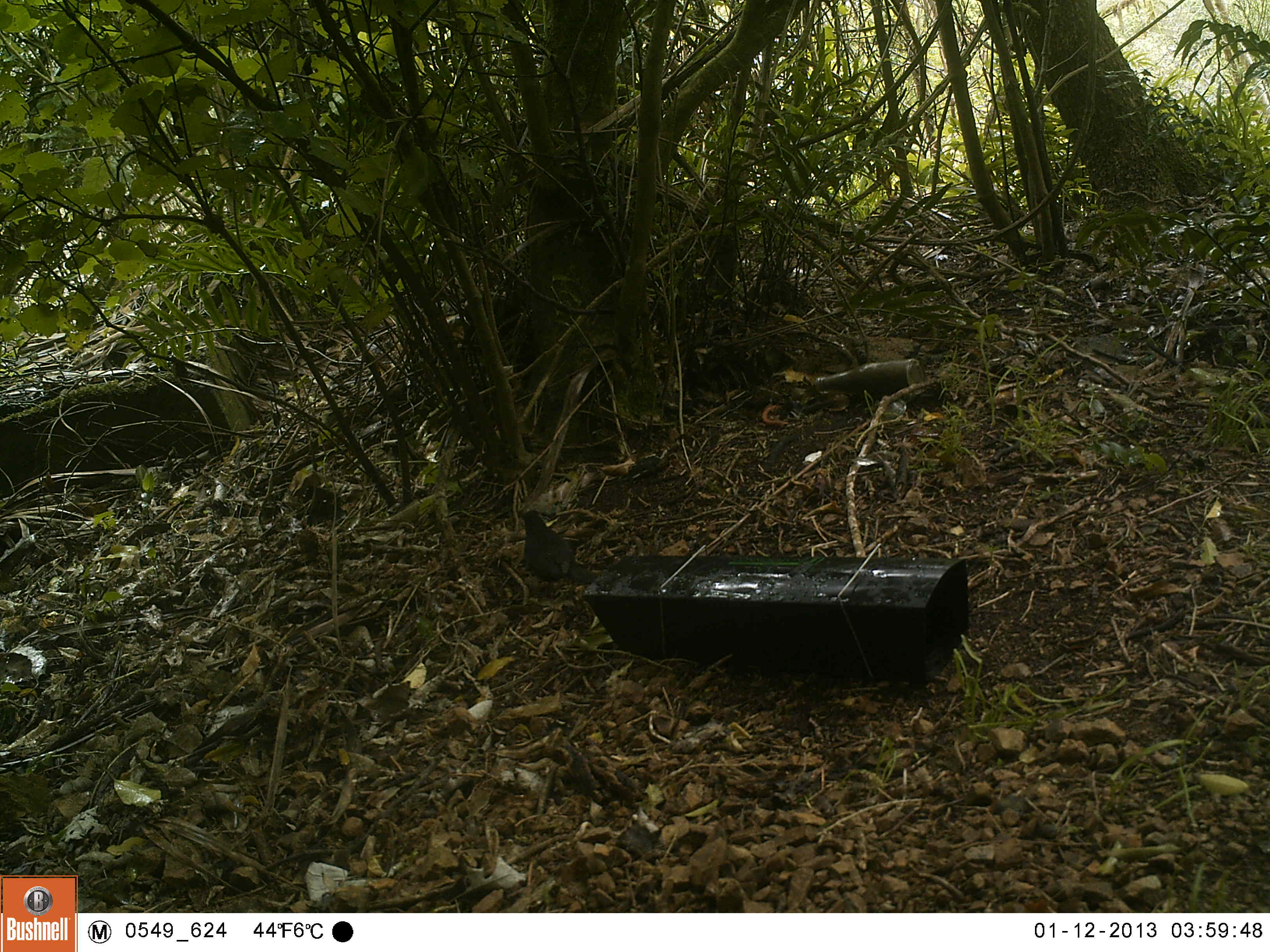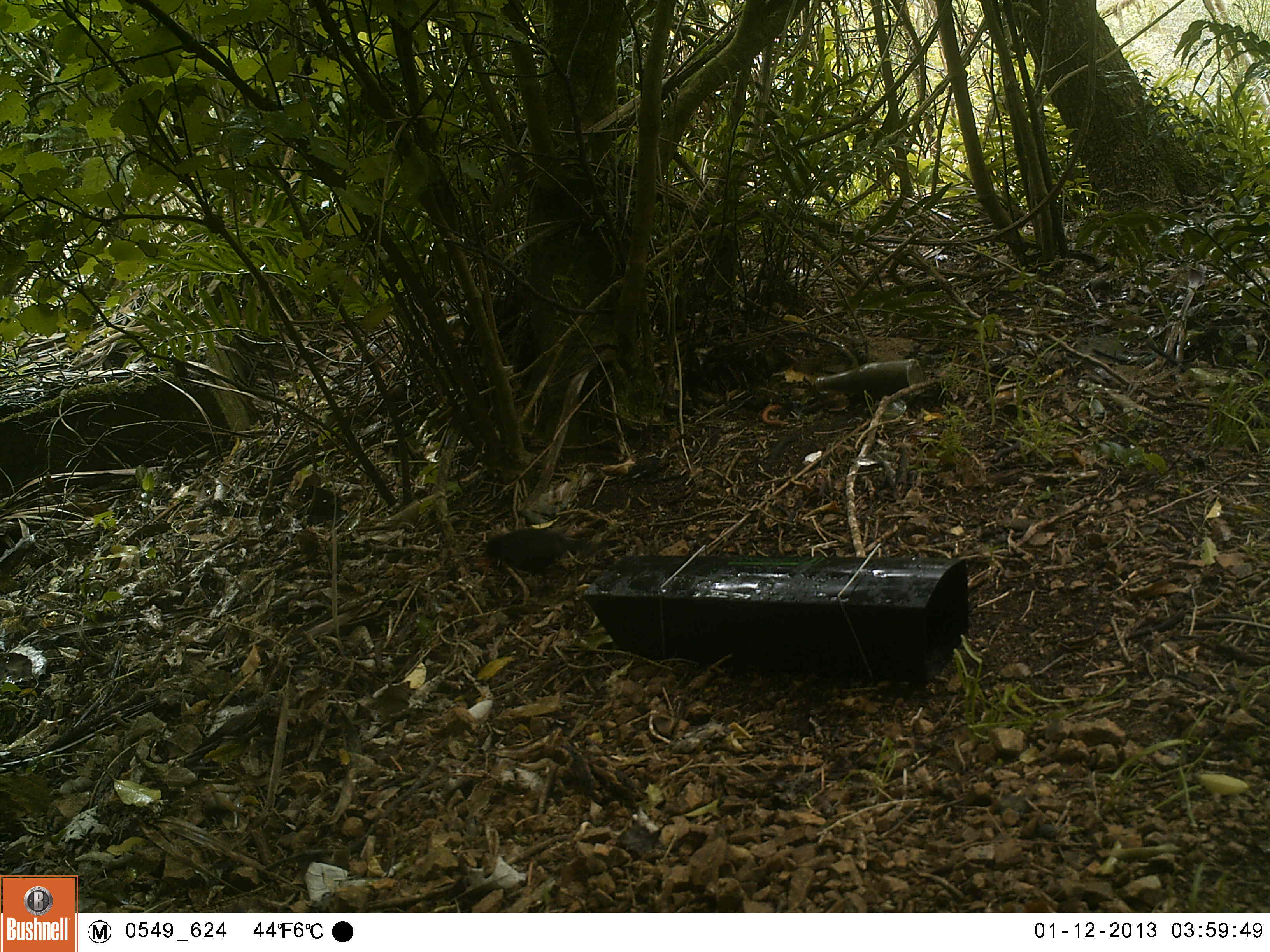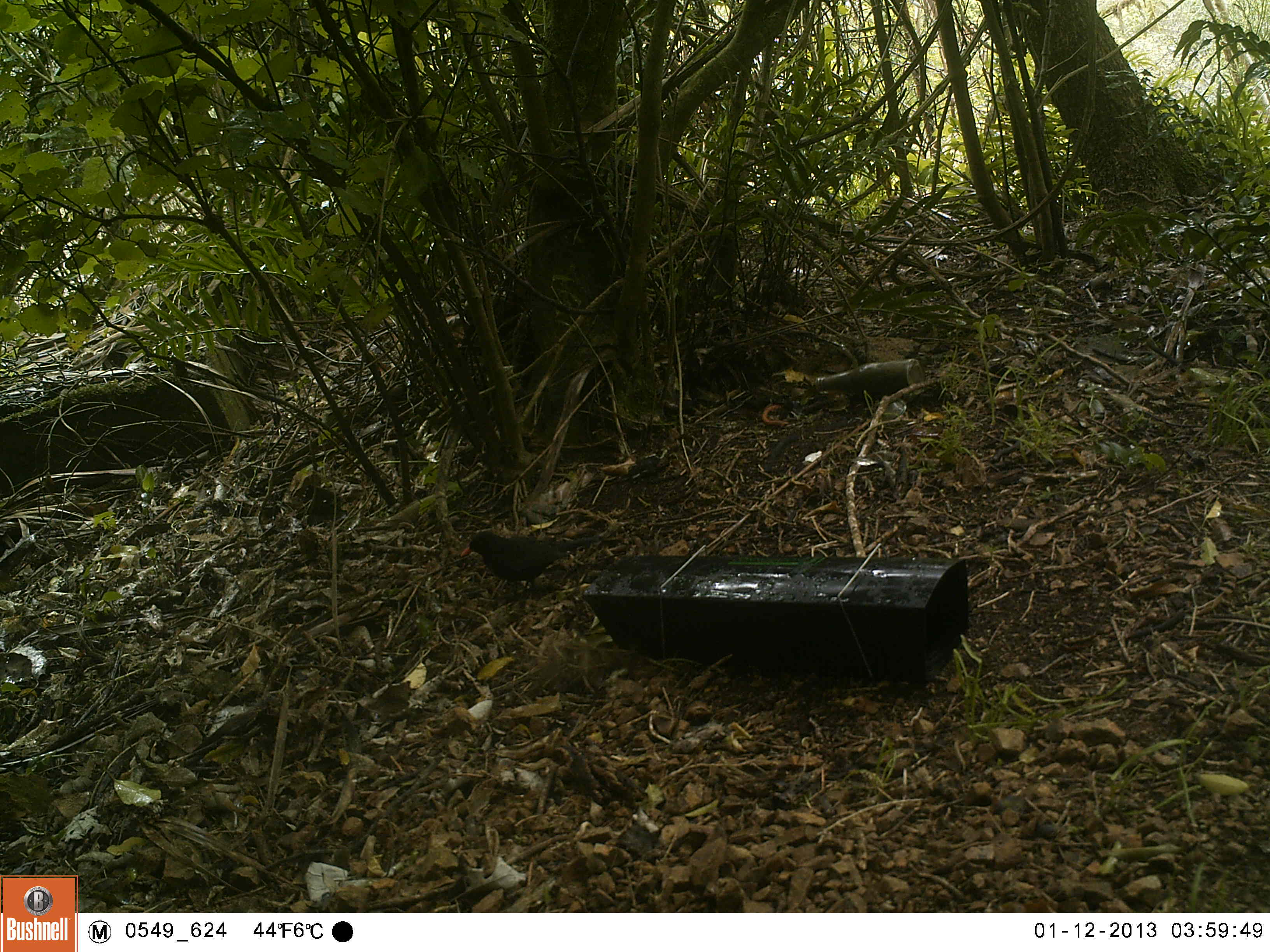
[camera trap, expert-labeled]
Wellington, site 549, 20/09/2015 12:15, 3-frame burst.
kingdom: Animalia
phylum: Chordata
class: Aves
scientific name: Aves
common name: bird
Bird (Aves).